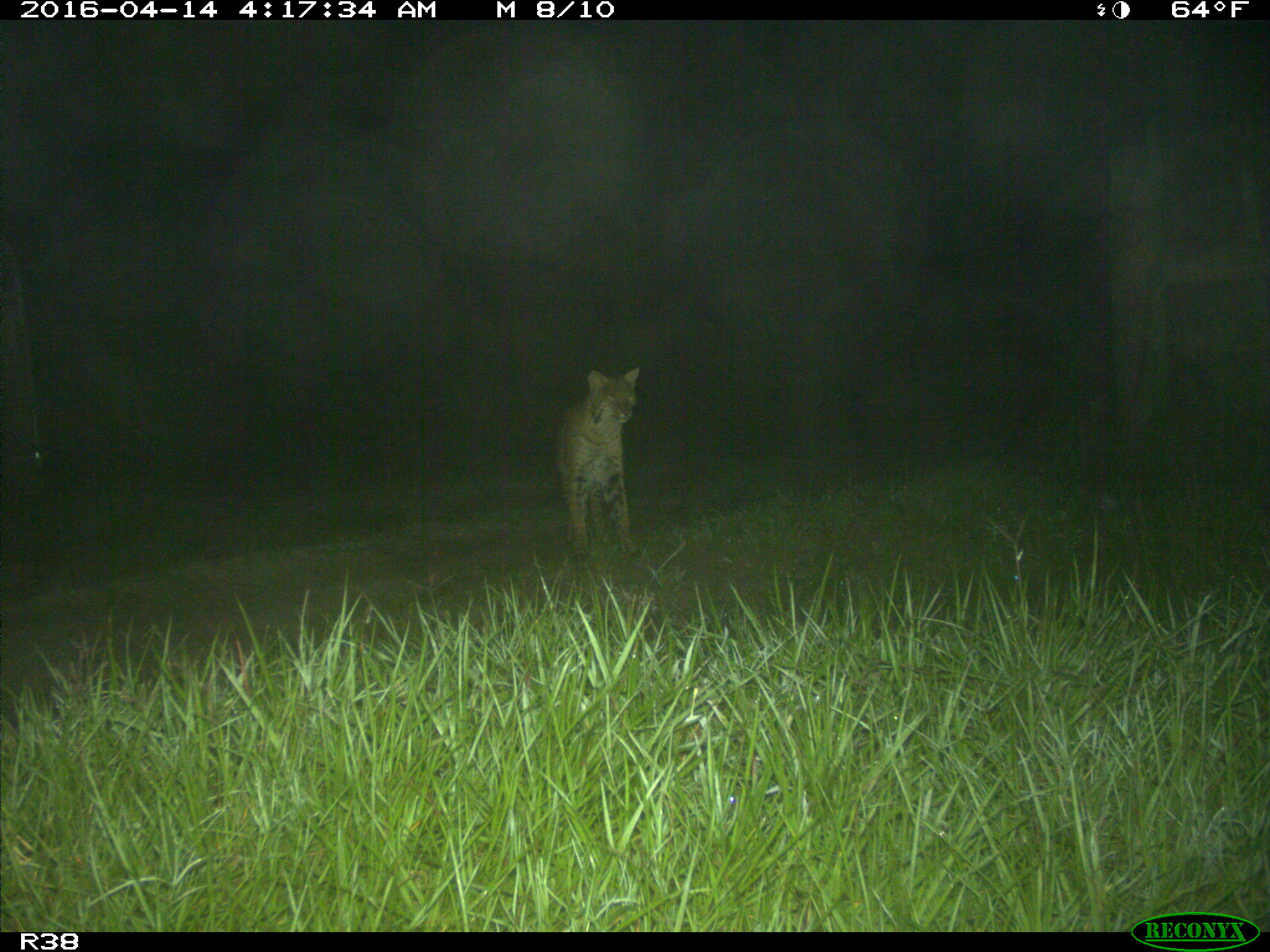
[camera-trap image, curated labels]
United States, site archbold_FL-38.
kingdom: Animalia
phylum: Chordata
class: Mammalia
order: Carnivora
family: Felidae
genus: Lynx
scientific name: Lynx rufus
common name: bobcat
Lynx rufus (bobcat).